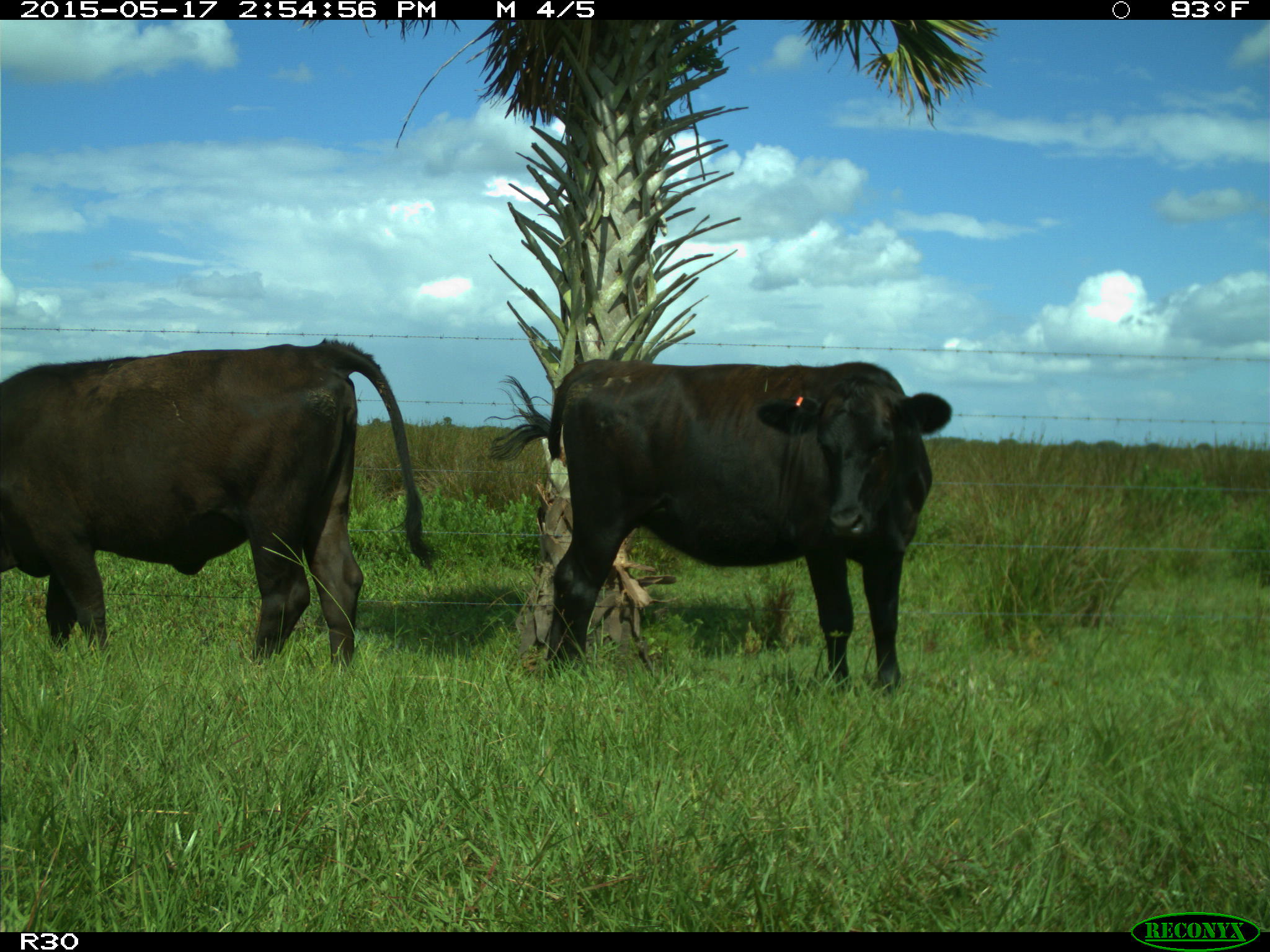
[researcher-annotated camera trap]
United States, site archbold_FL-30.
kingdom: Animalia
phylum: Chordata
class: Mammalia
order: Artiodactyla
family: Bovidae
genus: Bos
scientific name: Bos taurus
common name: domestic cow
Bos taurus (domestic cow).